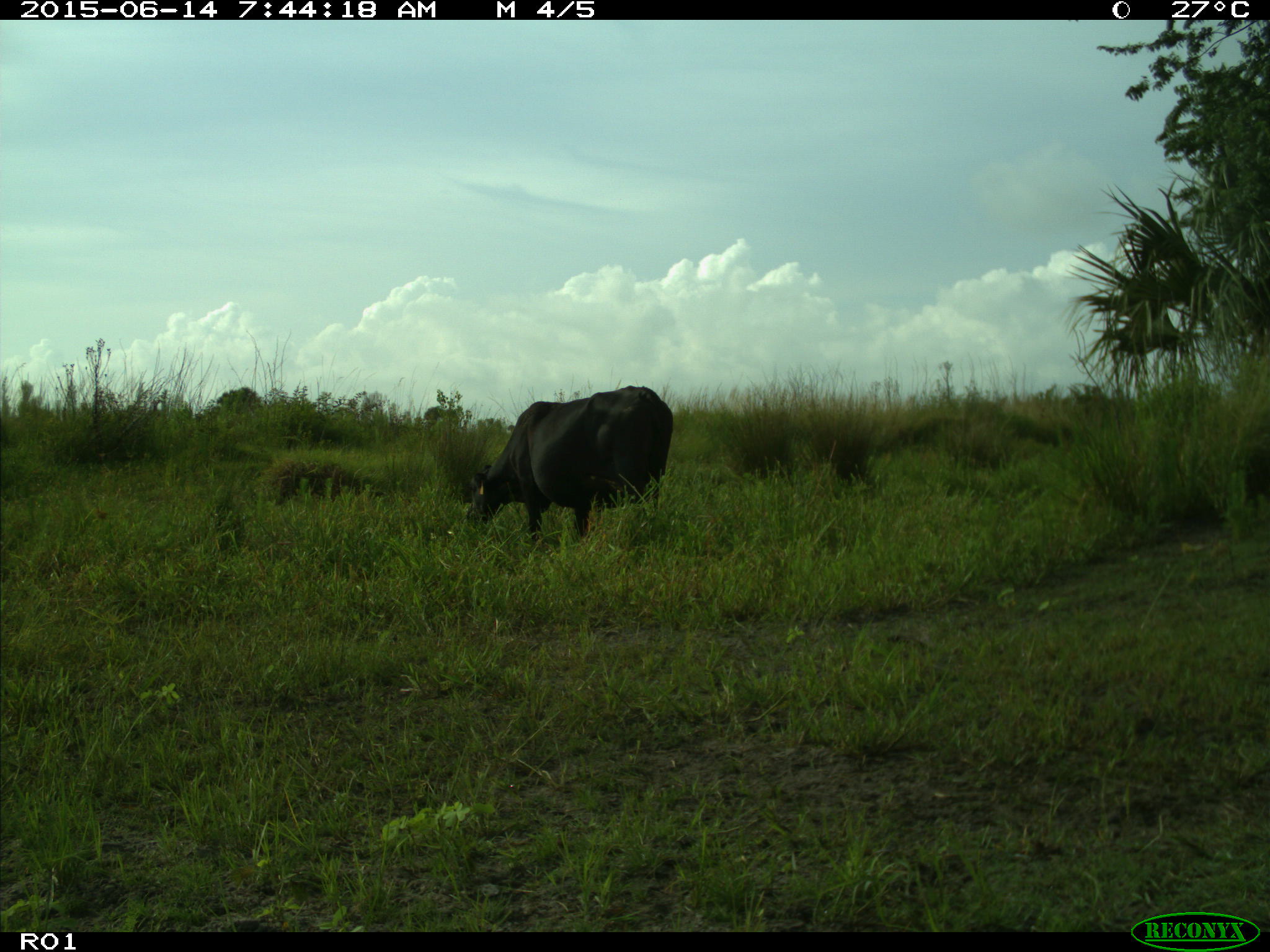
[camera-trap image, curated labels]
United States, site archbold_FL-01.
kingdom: Animalia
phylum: Chordata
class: Mammalia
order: Artiodactyla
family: Bovidae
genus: Bos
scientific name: Bos taurus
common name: domestic cow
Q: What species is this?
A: Bos taurus (domestic cow).